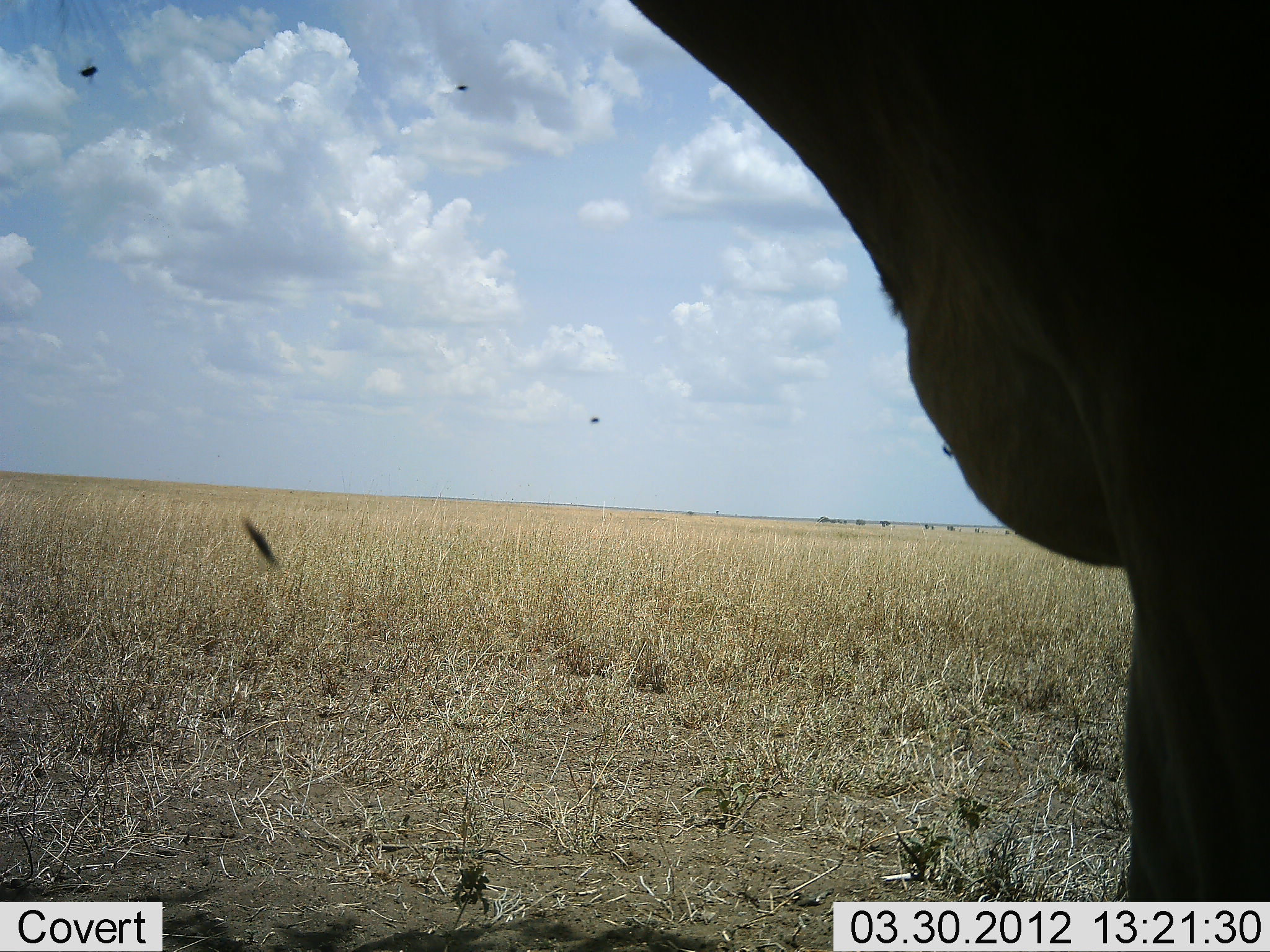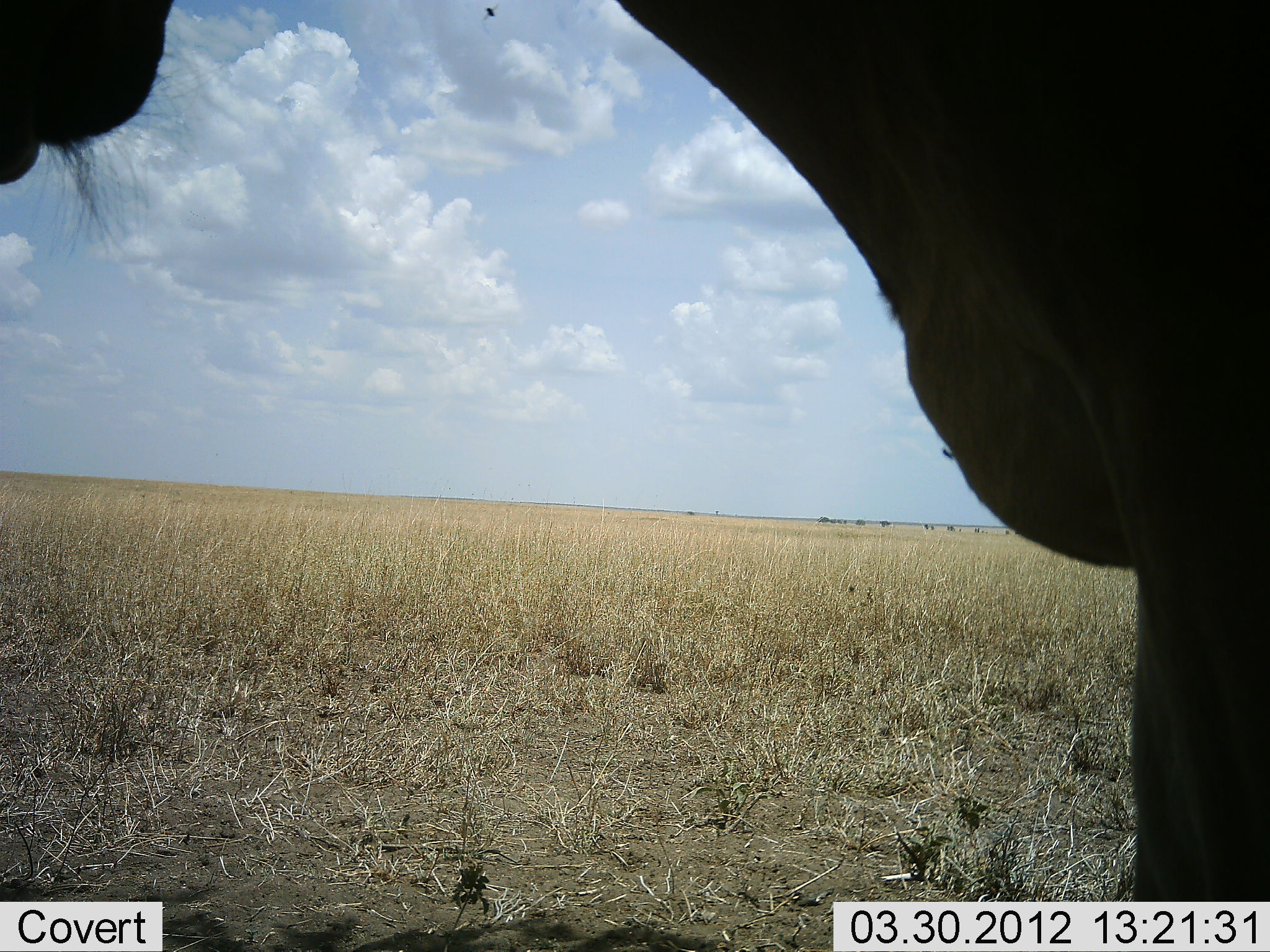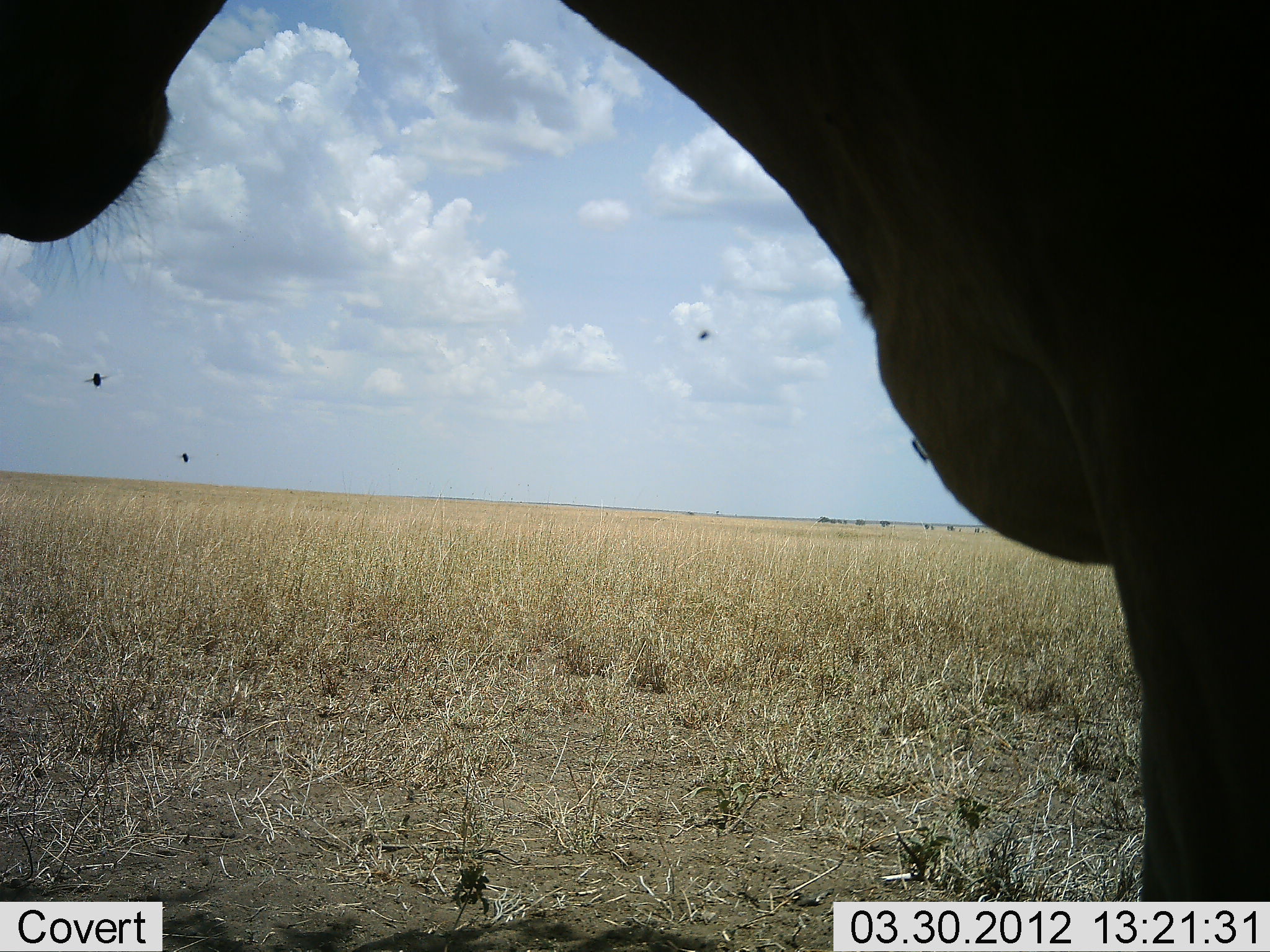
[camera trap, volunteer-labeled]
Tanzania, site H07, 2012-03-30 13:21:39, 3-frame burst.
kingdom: Animalia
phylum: Chordata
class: Mammalia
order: Artiodactyla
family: Bovidae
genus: Alcelaphus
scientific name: Alcelaphus buselaphus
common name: hartebeest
Hartebeest (Alcelaphus buselaphus), count 1. Behavior (volunteer vote fractions): standing 100%, resting 0%, moving 0%, interacting 0%. Young present (vote fraction): 0%. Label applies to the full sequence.